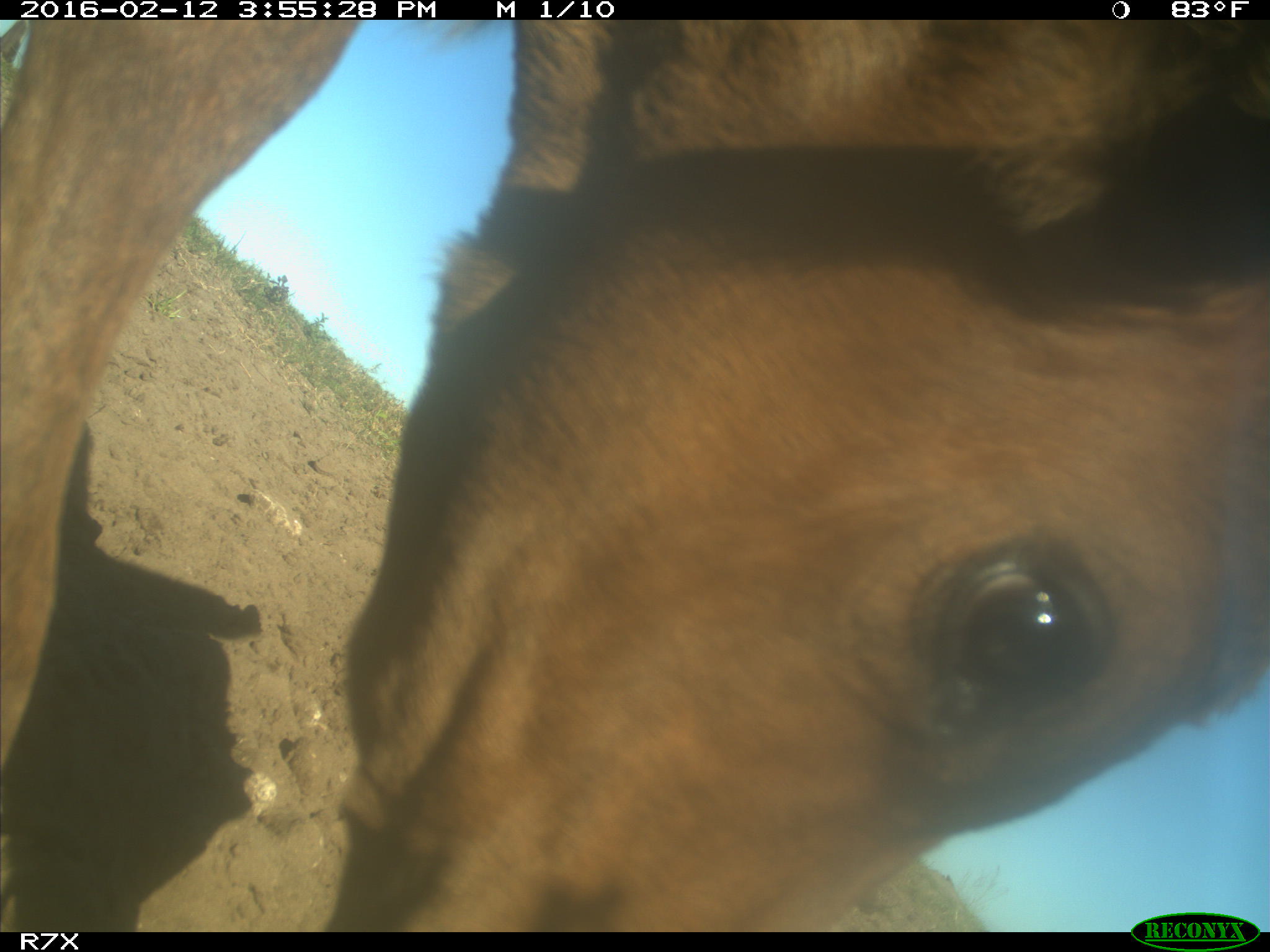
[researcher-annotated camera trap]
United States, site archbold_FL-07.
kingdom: Animalia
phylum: Chordata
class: Mammalia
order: Artiodactyla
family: Bovidae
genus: Bos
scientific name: Bos taurus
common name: domestic cow